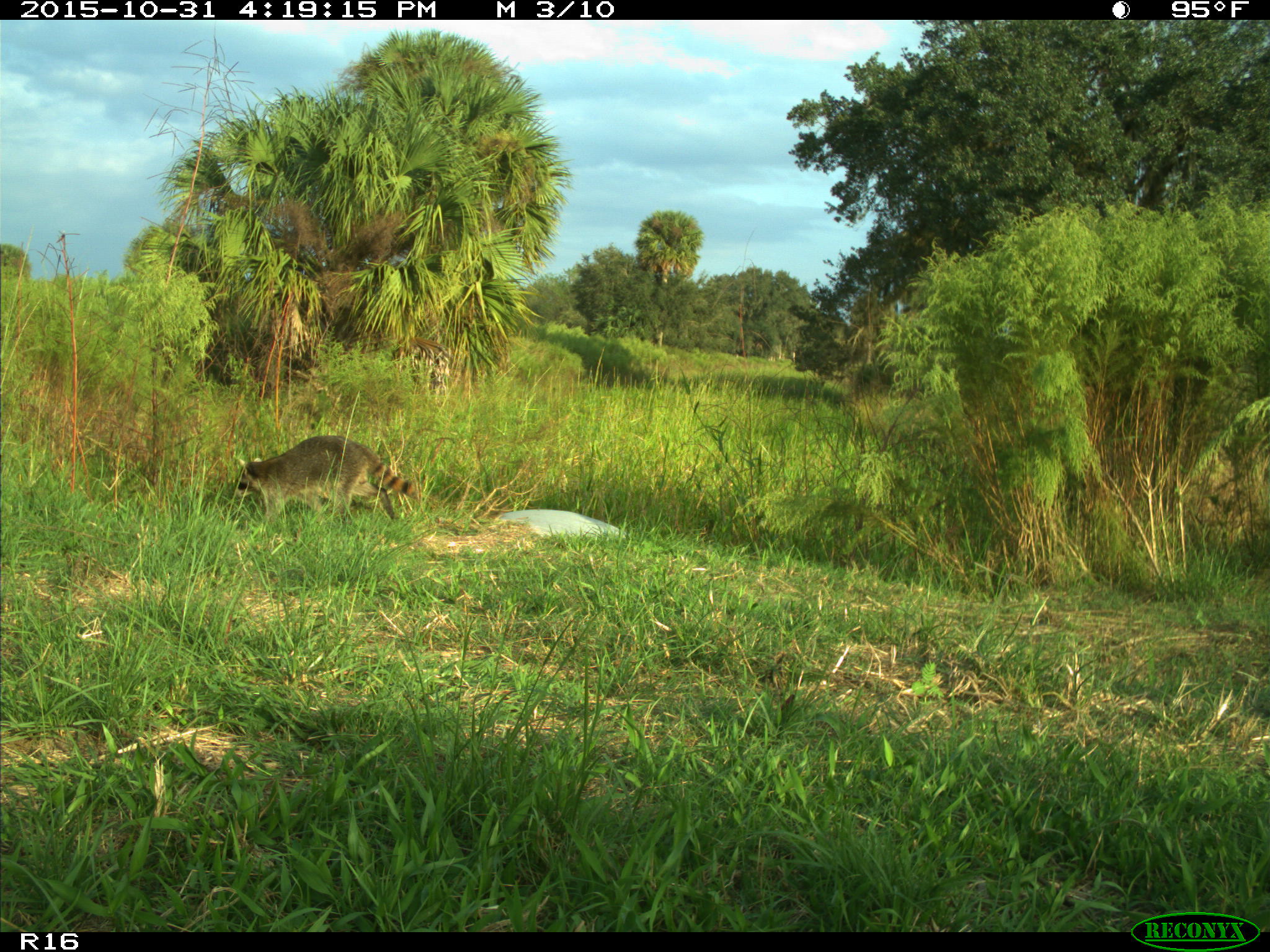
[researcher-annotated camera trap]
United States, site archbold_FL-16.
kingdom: Animalia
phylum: Chordata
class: Mammalia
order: Carnivora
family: Procyonidae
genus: Procyon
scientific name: Procyon lotor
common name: common raccoon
Procyon lotor (common raccoon).